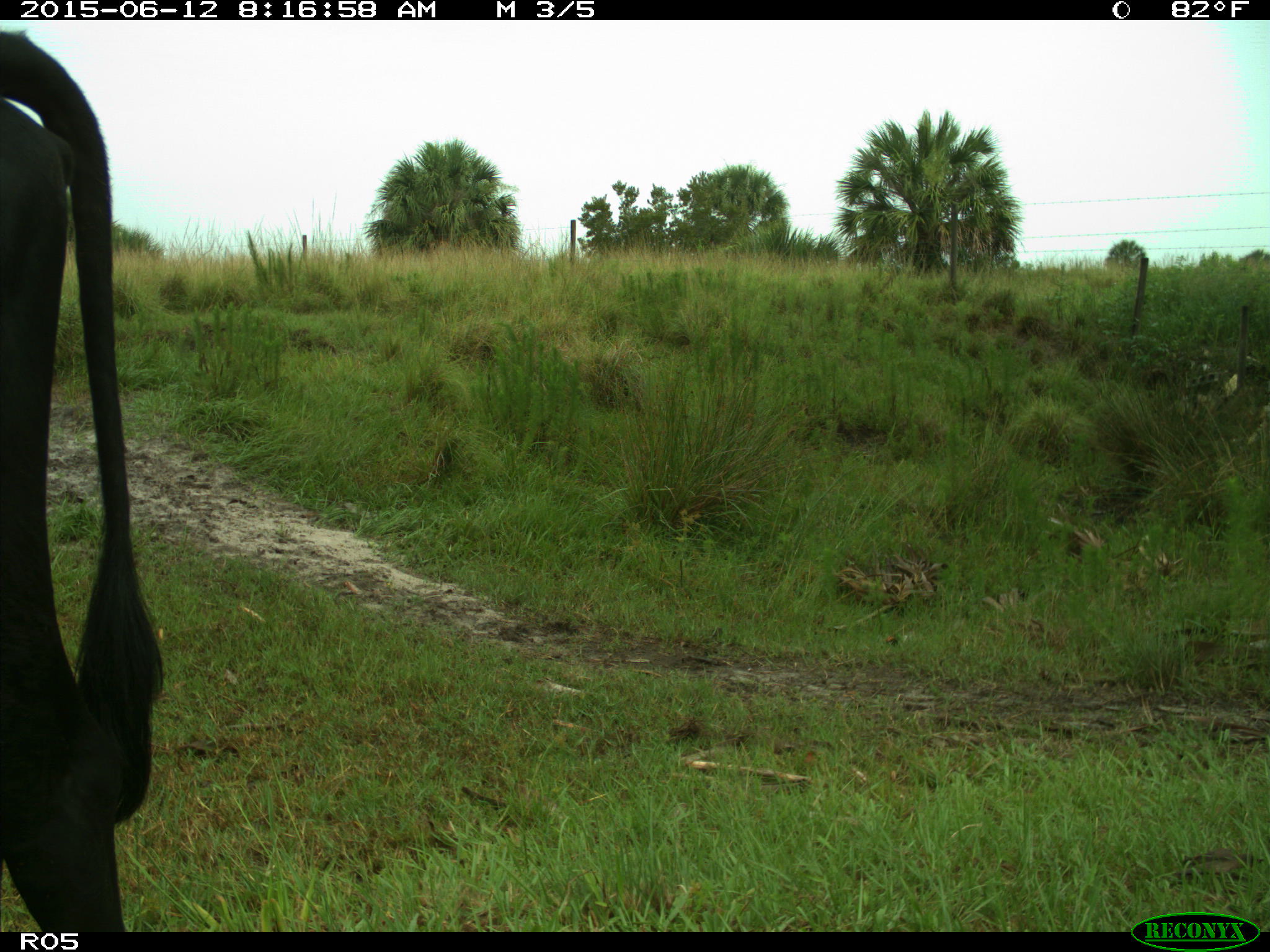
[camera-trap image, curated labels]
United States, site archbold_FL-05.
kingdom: Animalia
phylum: Chordata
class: Mammalia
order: Artiodactyla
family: Bovidae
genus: Bos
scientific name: Bos taurus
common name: domestic cow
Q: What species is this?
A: Bos taurus (domestic cow).